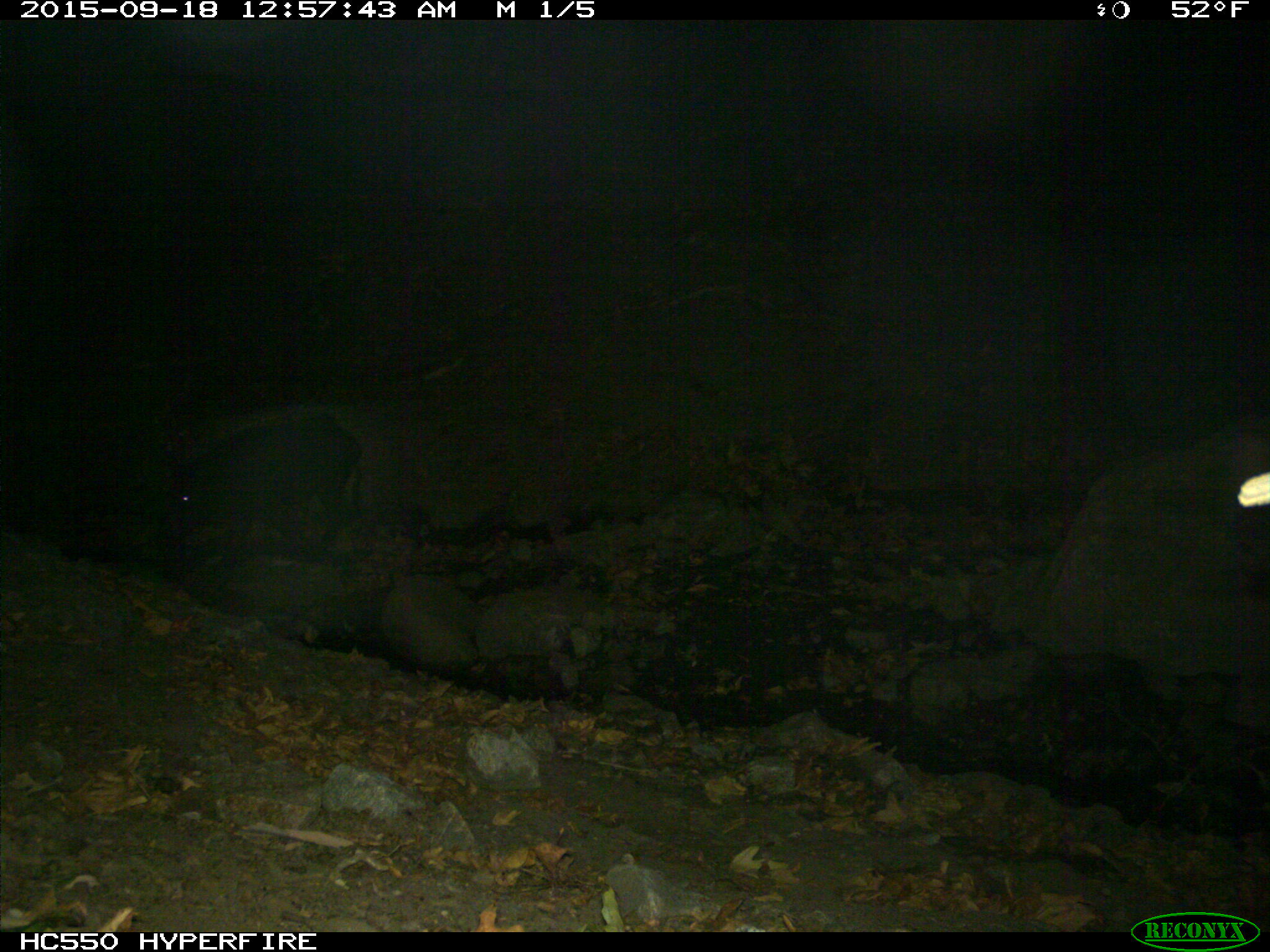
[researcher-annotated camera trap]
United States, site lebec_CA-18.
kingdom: Animalia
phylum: Chordata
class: Mammalia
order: Artiodactyla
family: Suidae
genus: Sus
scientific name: Sus scrofa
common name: wild boar